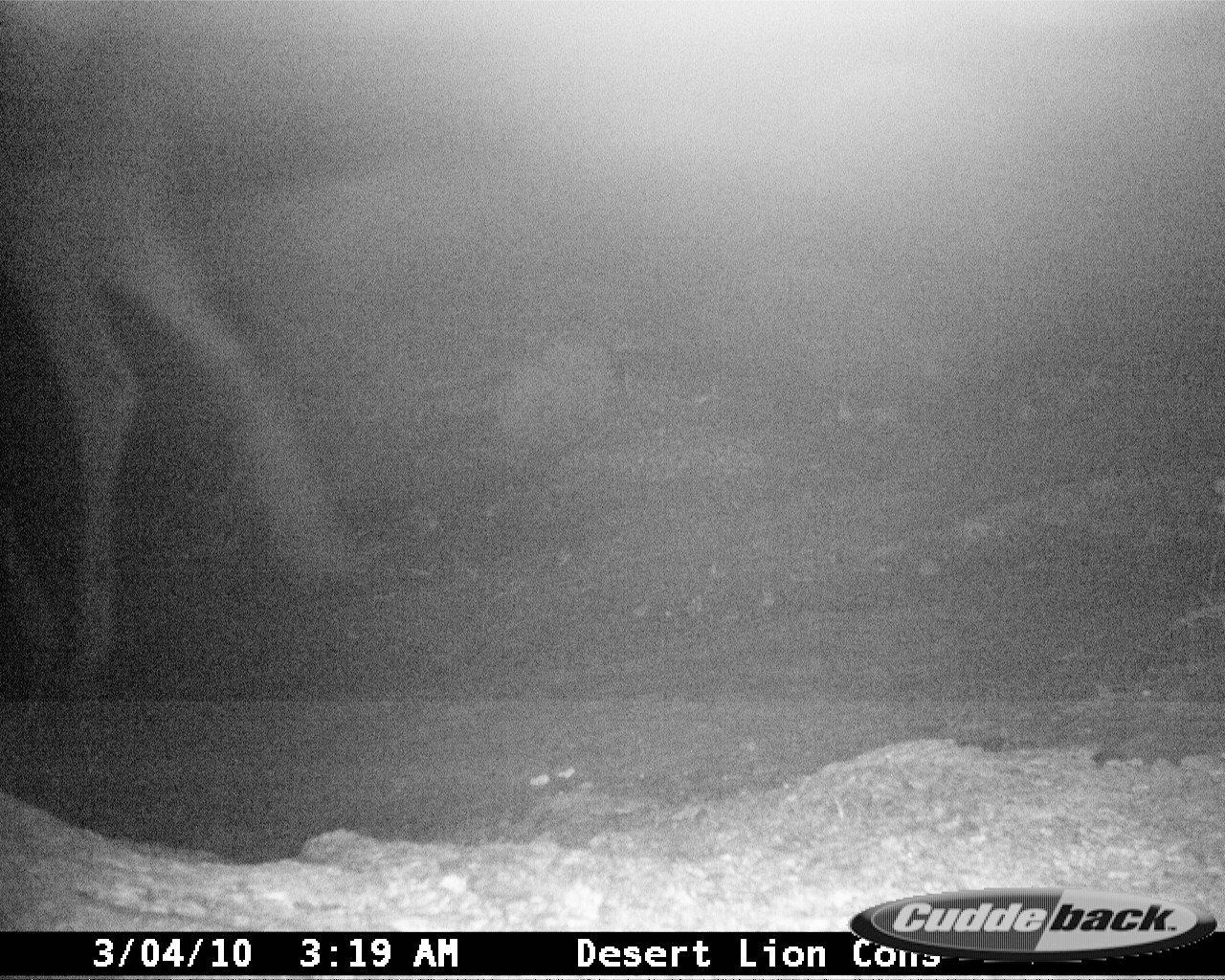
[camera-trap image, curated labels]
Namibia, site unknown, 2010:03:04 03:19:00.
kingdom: Animalia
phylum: Chordata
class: Mammalia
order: Artiodactyla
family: Giraffidae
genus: Giraffa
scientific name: Giraffa camelopardalis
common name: giraffe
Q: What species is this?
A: Giraffa camelopardalis (giraffe).